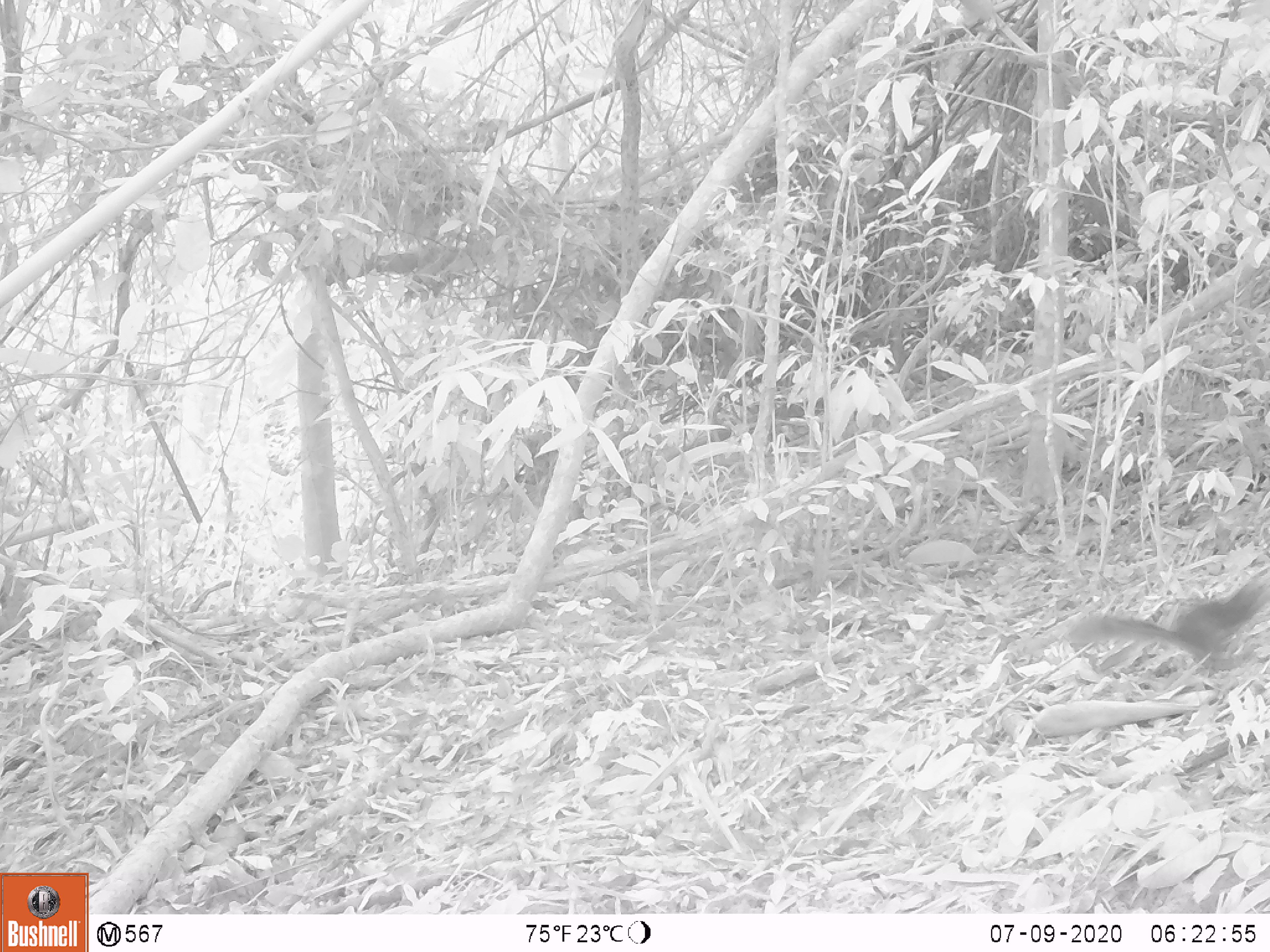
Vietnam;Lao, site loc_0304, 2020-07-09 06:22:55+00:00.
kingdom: Animalia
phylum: Chordata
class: Mammalia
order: Rodentia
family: Sciuridae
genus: Sciurus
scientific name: Sciurus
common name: squirrel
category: unidentified squirrel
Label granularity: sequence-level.